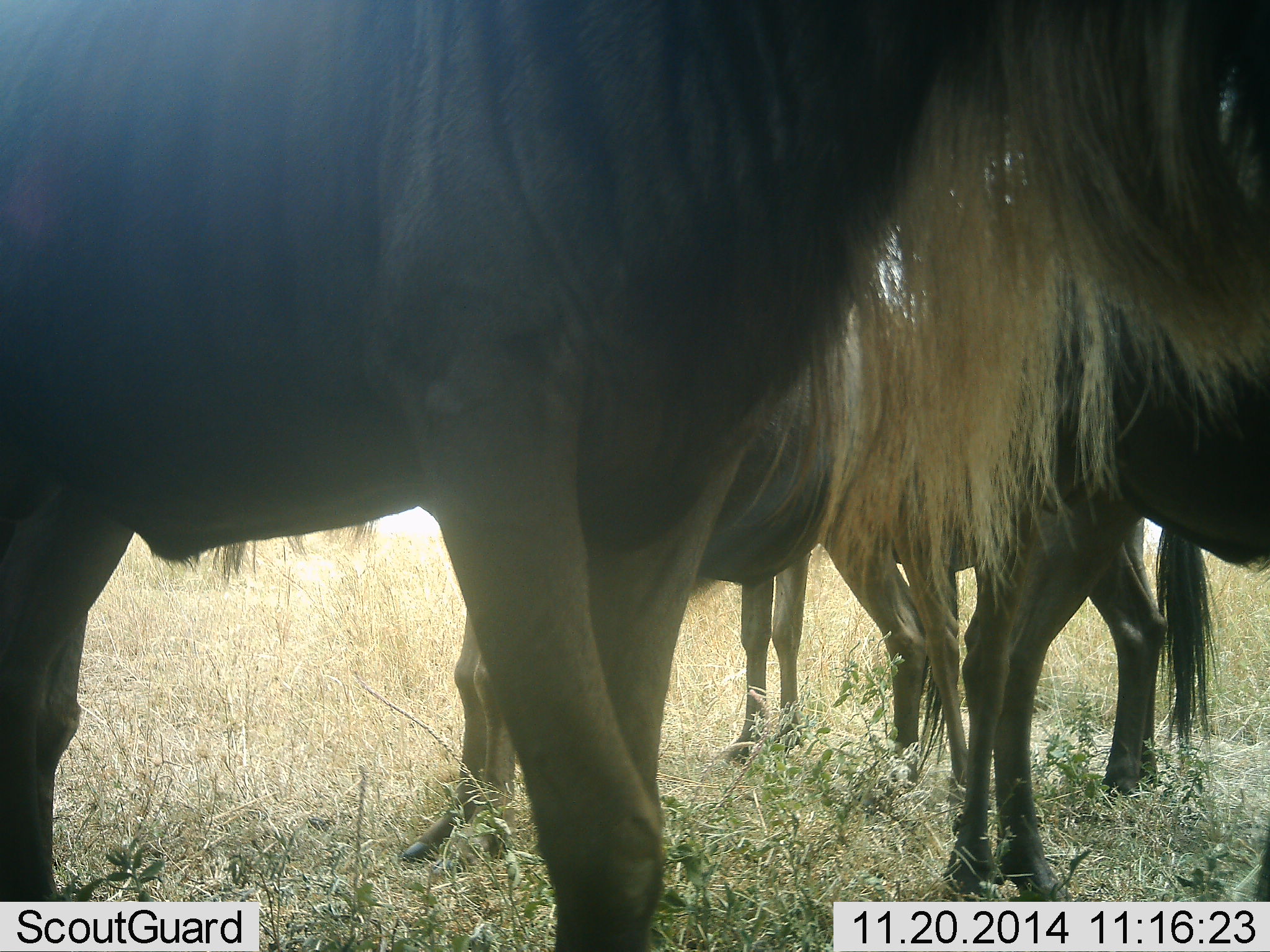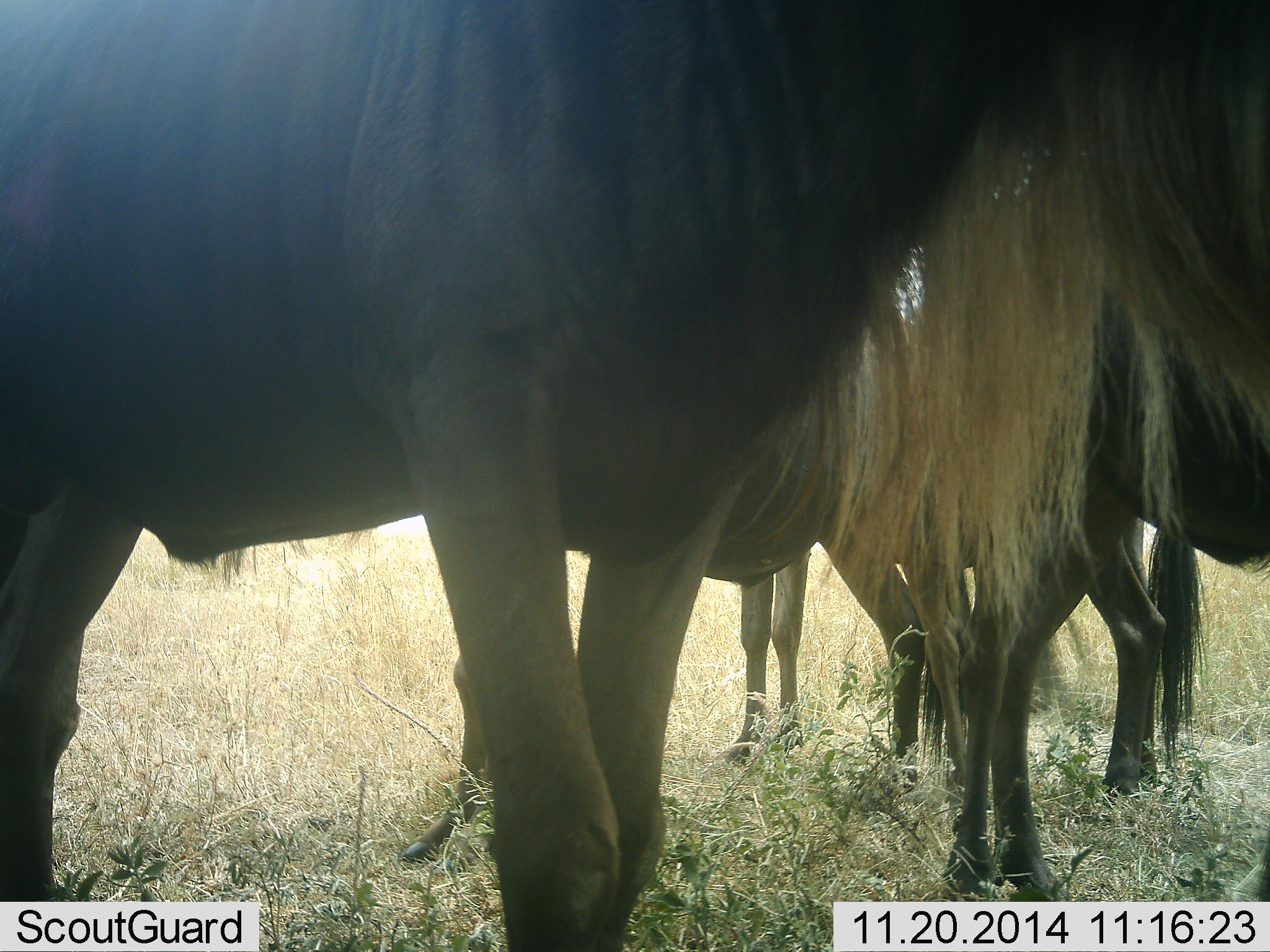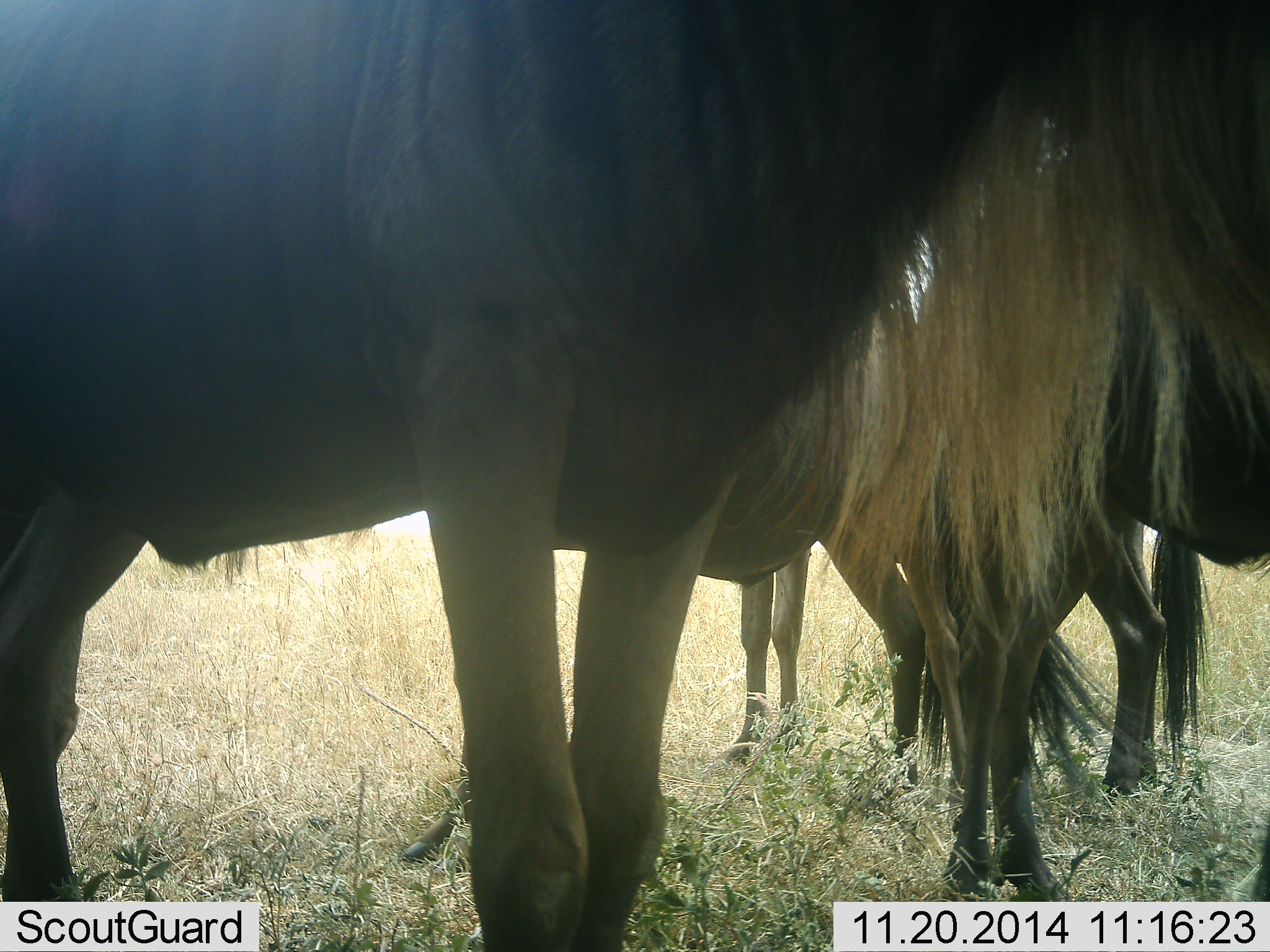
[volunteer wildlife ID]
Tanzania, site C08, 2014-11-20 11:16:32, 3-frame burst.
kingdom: Animalia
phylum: Chordata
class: Mammalia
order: Artiodactyla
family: Bovidae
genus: Connochaetes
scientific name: Connochaetes taurinus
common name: blue wildebeest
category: wildebeest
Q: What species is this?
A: Wildebeest (blue wildebeest) (Connochaetes taurinus).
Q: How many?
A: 4.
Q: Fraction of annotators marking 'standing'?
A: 90%.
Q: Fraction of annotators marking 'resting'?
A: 20%.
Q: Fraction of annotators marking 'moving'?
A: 20%.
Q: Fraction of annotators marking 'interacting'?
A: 10%.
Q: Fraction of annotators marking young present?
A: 0%.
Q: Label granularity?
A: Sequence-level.